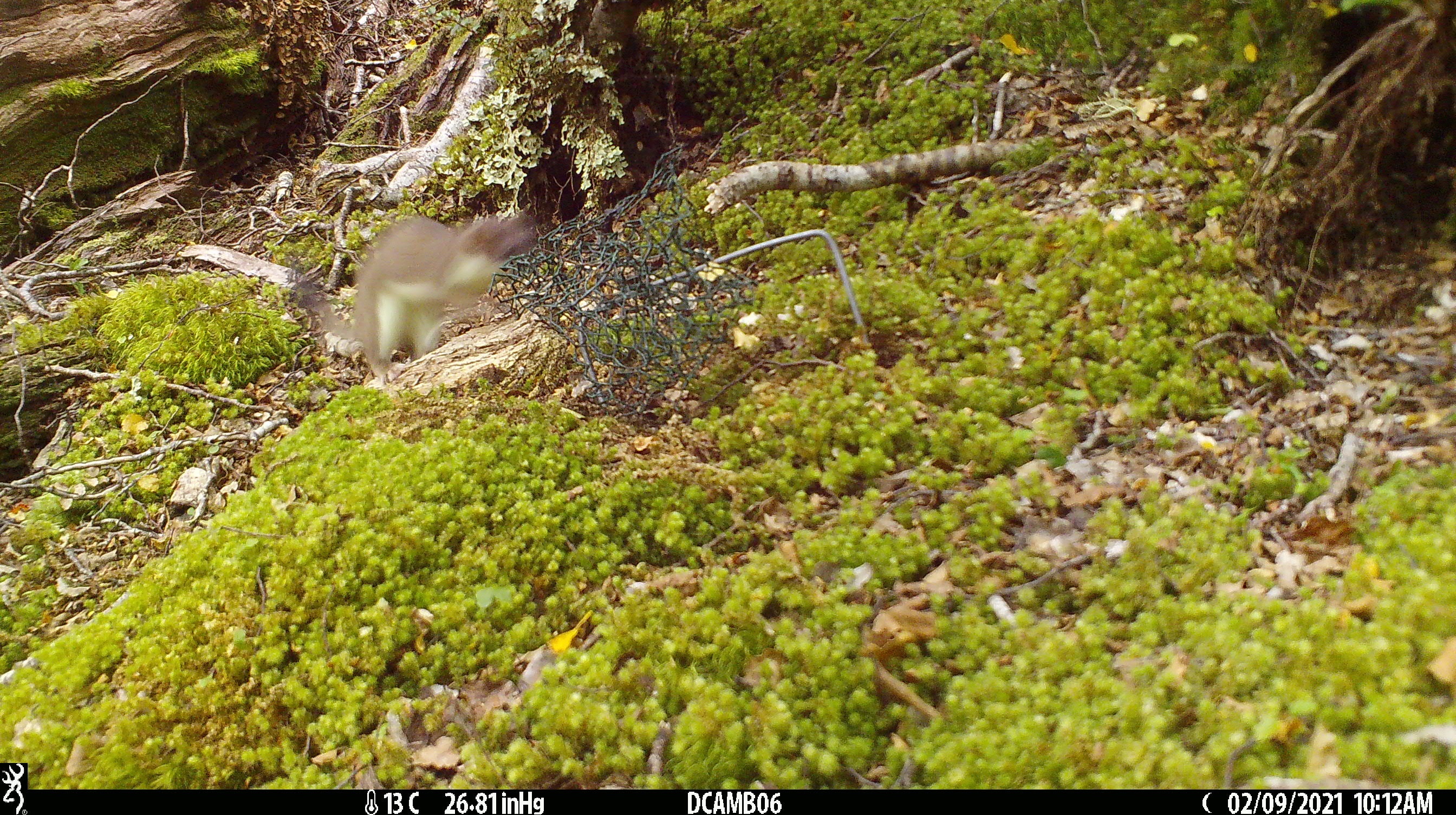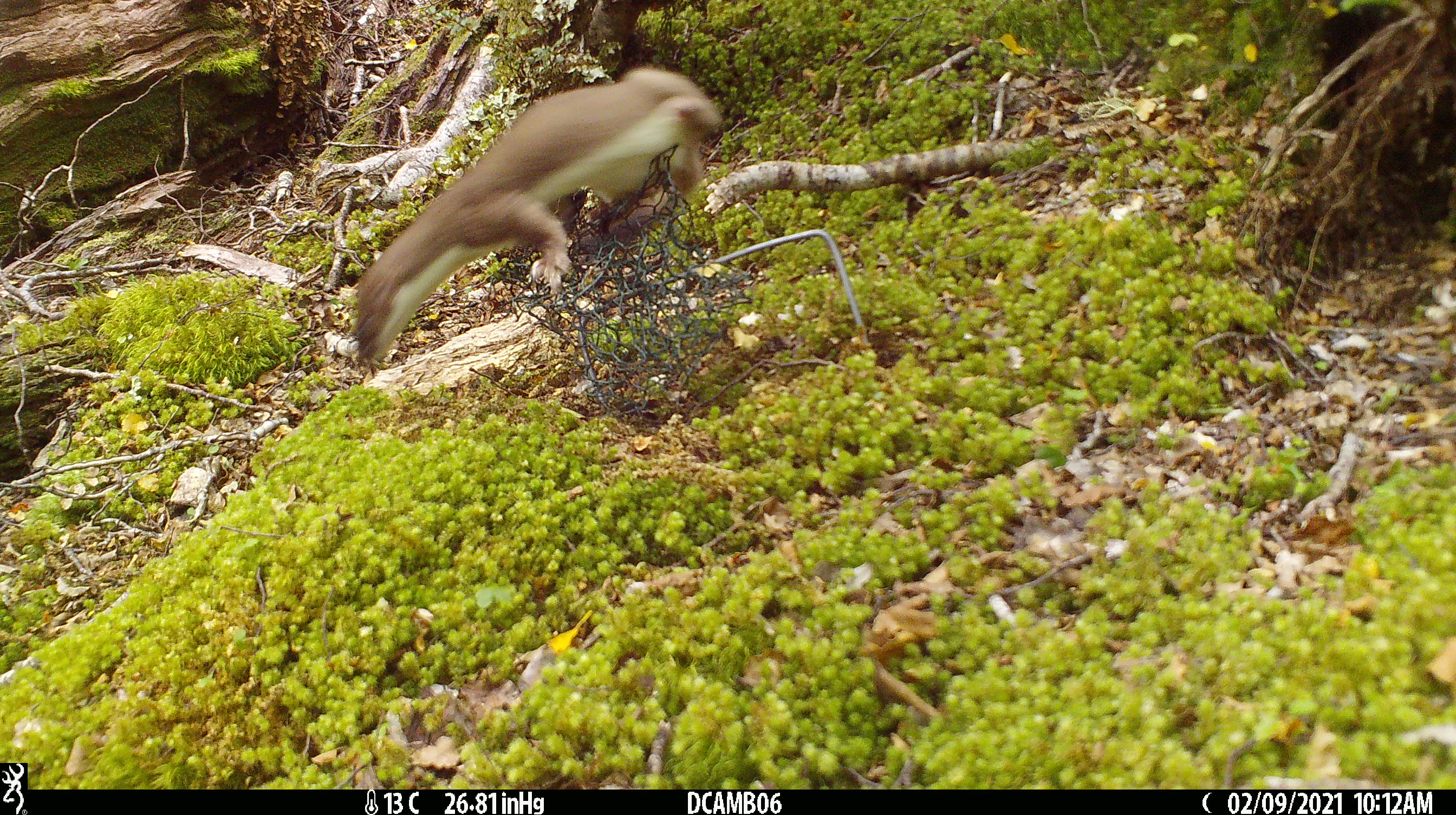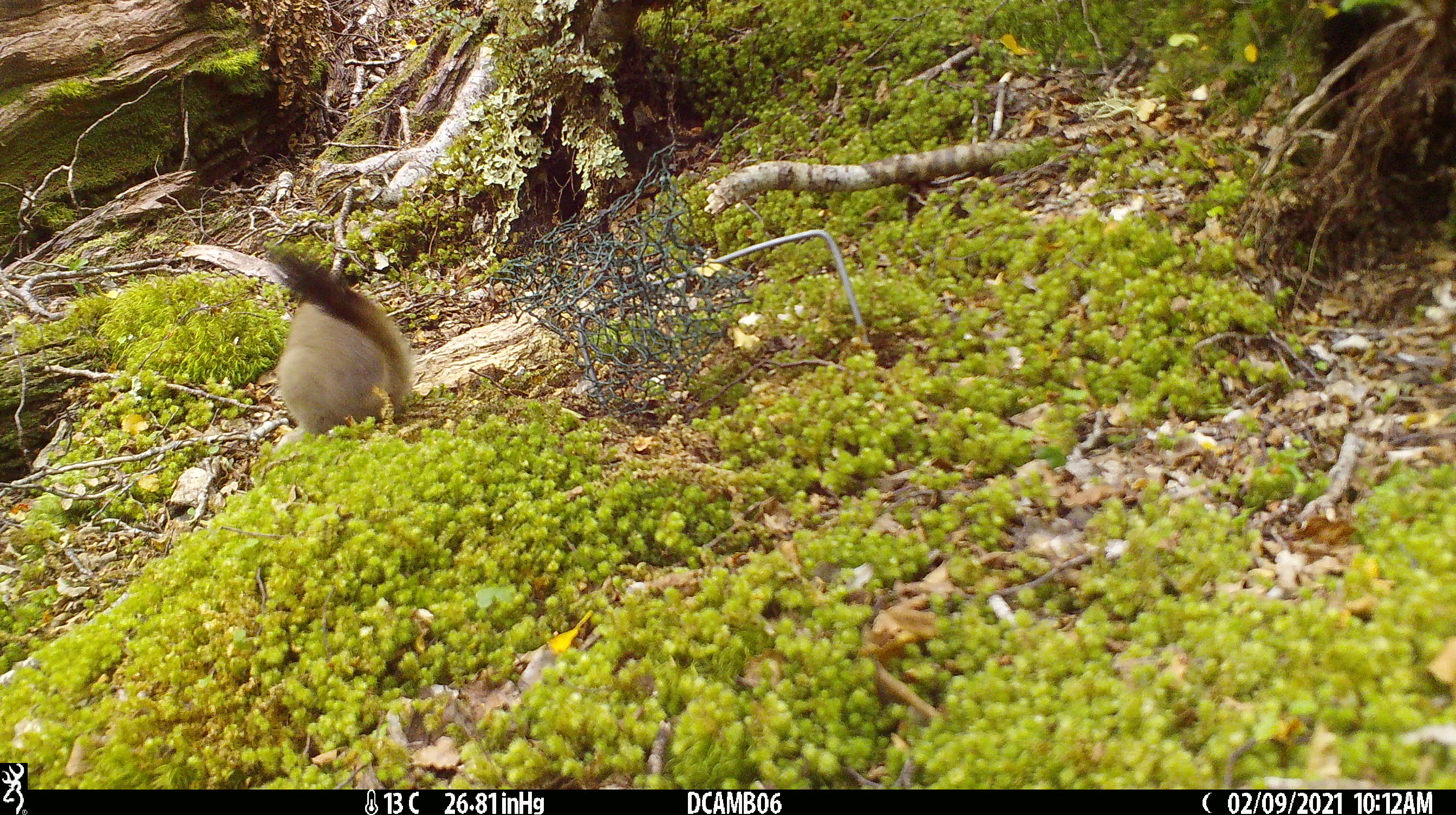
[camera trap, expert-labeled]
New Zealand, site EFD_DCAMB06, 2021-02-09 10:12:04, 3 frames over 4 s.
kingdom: Animalia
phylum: Chordata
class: Mammalia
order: Carnivora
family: Mustelidae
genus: Mustela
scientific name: Mustela erminea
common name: stoat